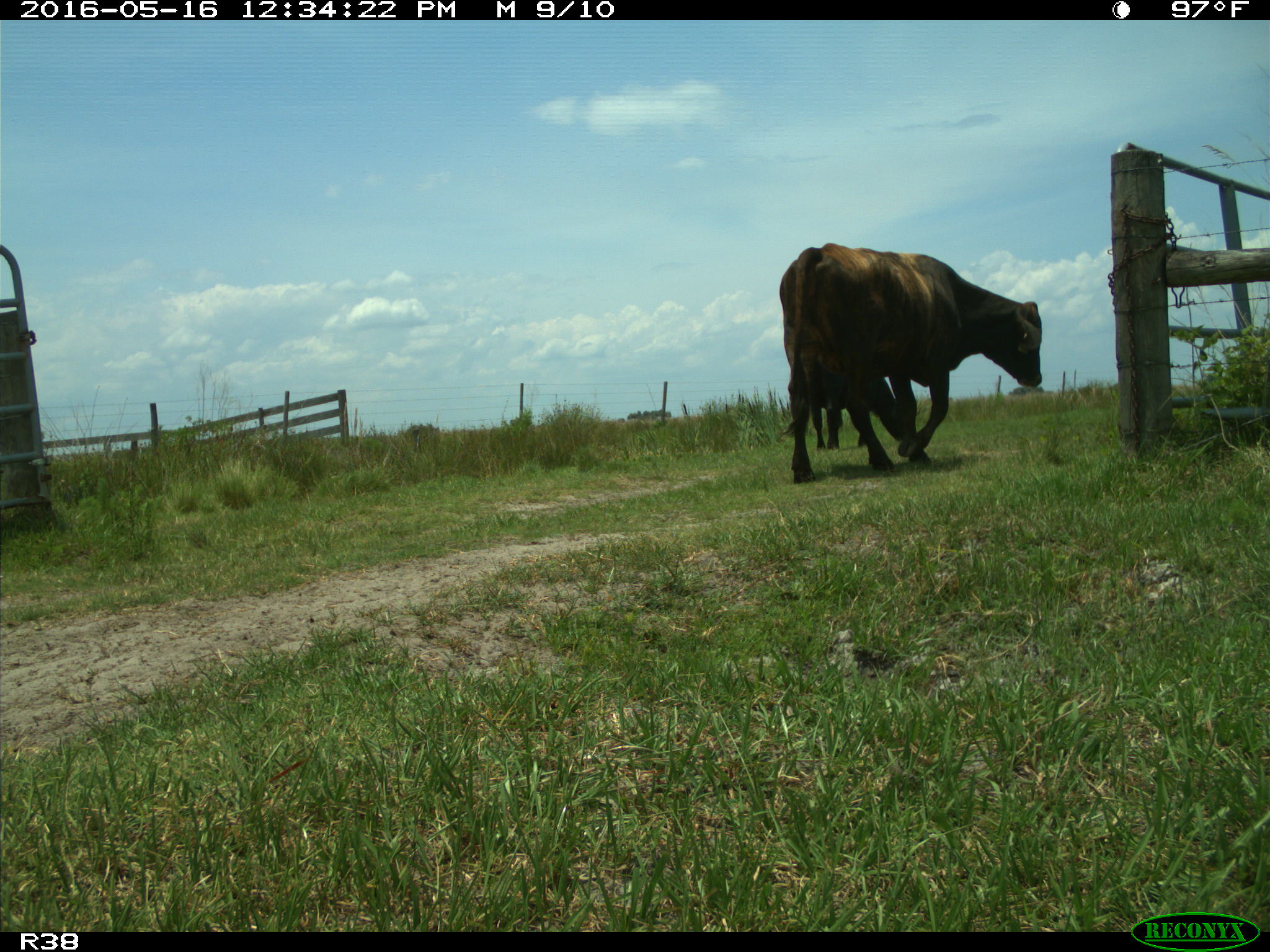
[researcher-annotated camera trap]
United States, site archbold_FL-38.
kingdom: Animalia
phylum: Chordata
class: Mammalia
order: Artiodactyla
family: Bovidae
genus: Bos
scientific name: Bos taurus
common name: domestic cow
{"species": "Bos taurus (domestic cow)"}